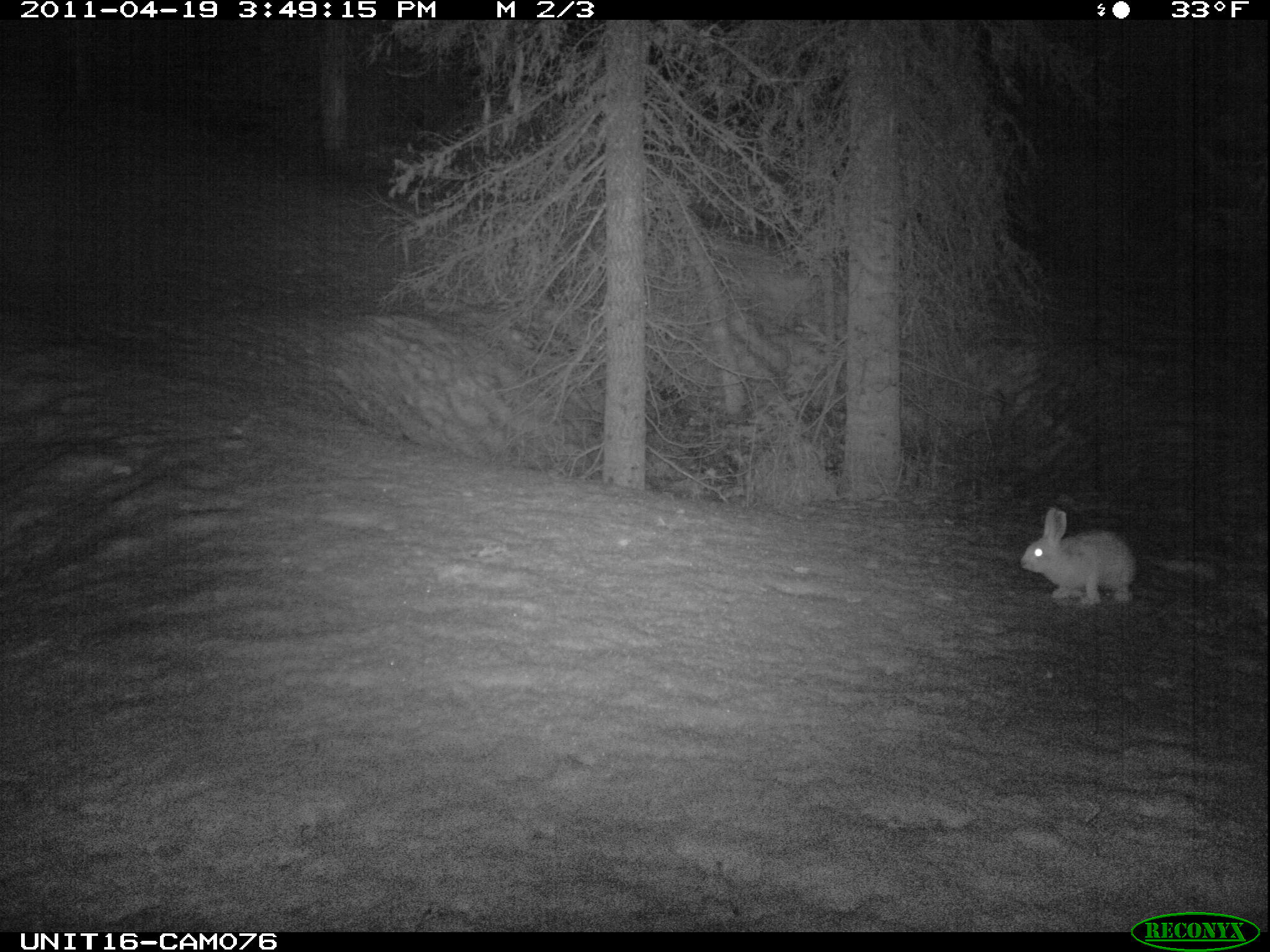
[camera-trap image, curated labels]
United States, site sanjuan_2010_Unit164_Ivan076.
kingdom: Animalia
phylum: Chordata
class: Mammalia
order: Lagomorpha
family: Leporidae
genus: Lepus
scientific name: Lepus americanus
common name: snowshoe hare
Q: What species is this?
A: Lepus americanus (snowshoe hare).